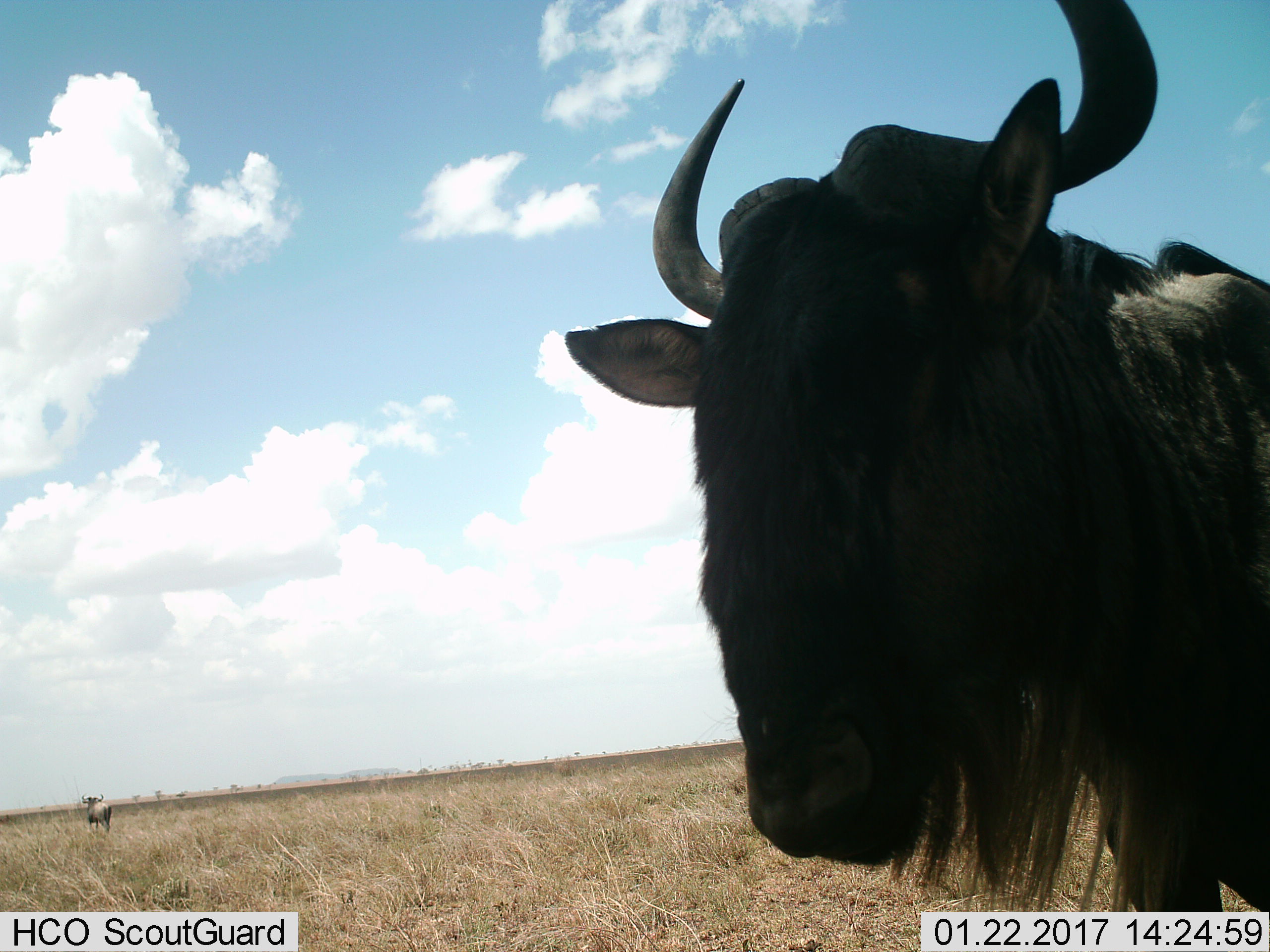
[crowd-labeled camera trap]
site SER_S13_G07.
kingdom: Animalia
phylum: Chordata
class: Mammalia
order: Artiodactyla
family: Bovidae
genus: Connochaetes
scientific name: Connochaetes taurinus taurinus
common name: blue wildebeest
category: wildebeestblue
Wildebeestblue (blue wildebeest) (Connochaetes taurinus taurinus), count 2. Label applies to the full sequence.